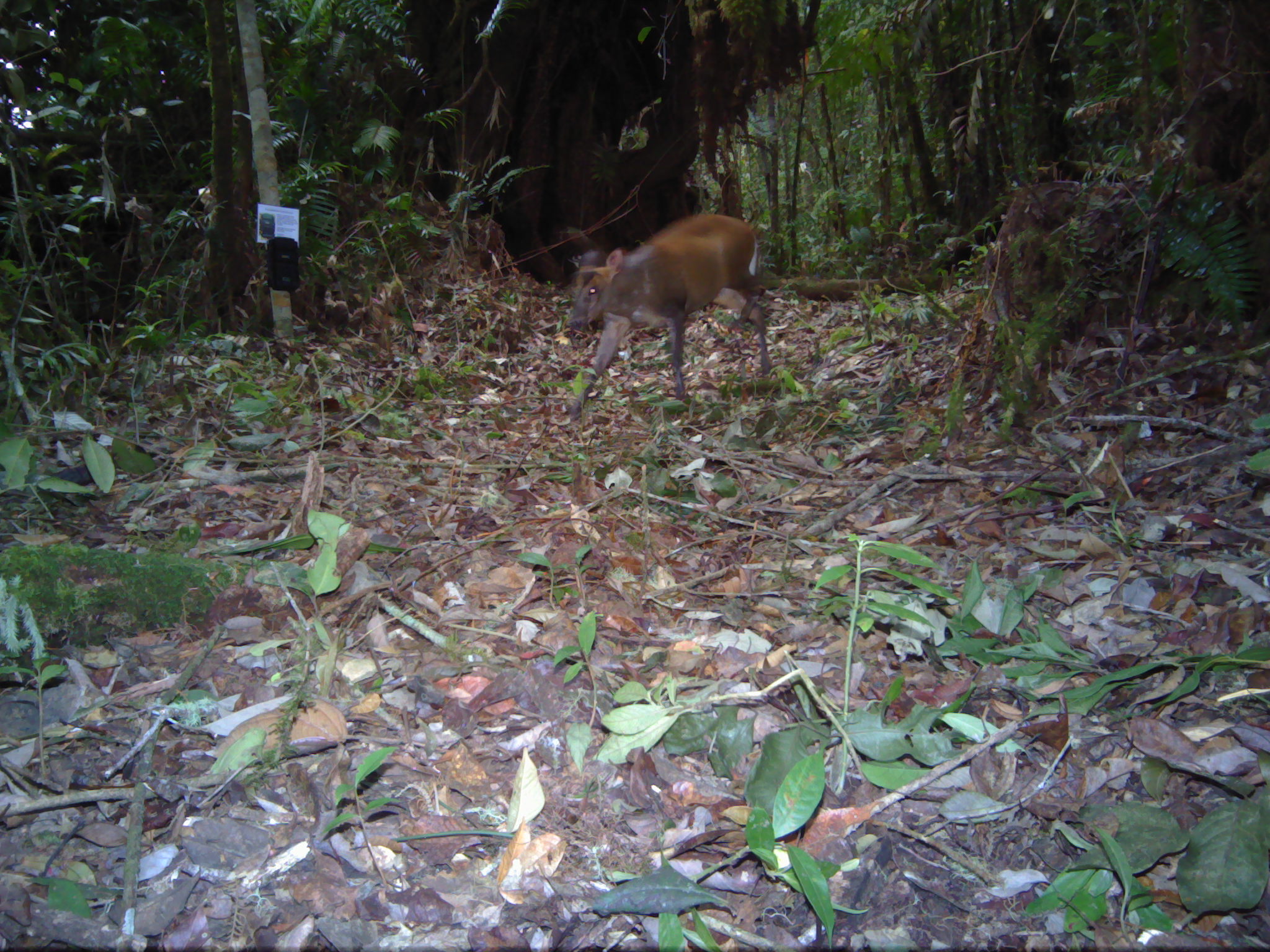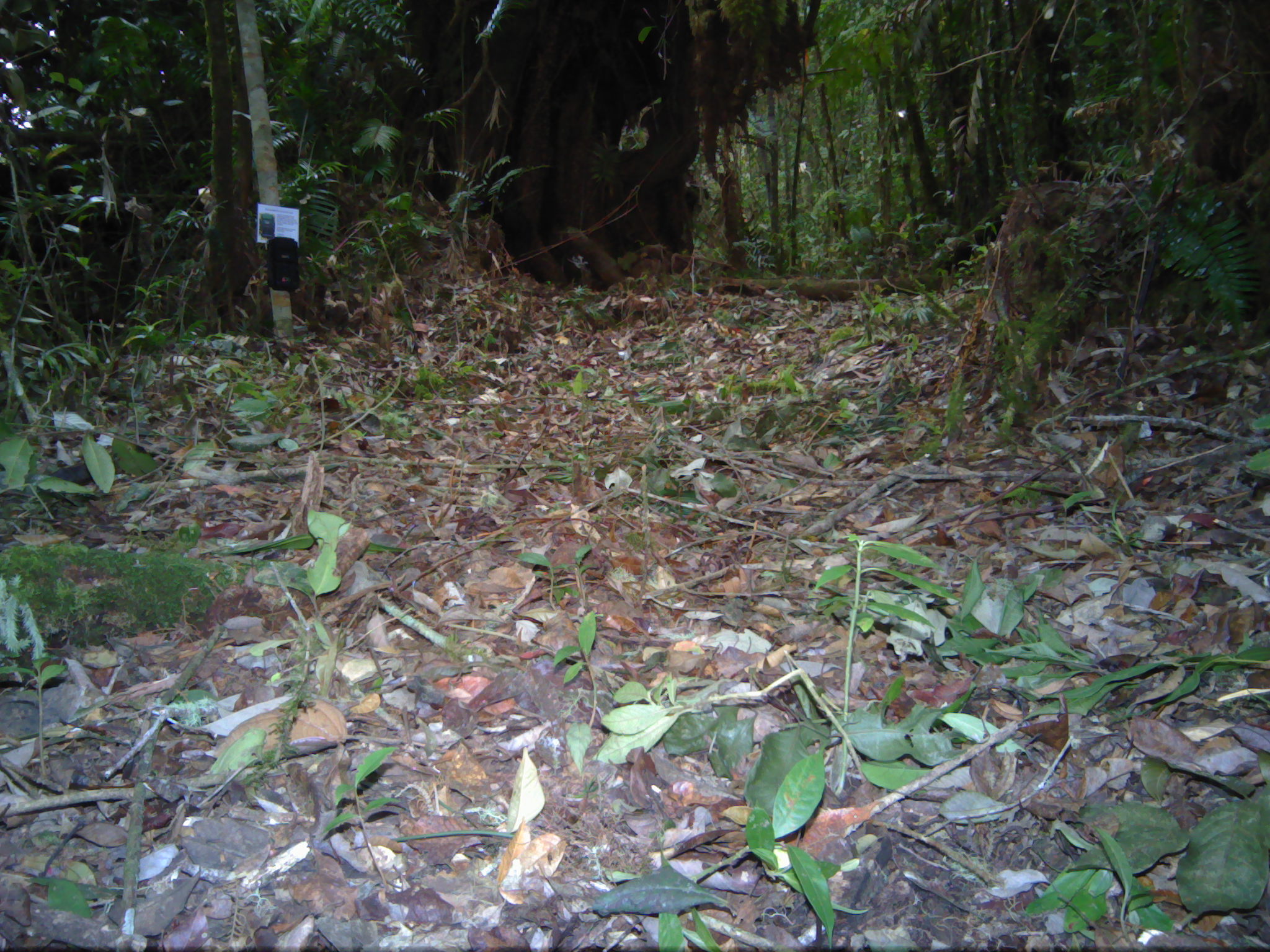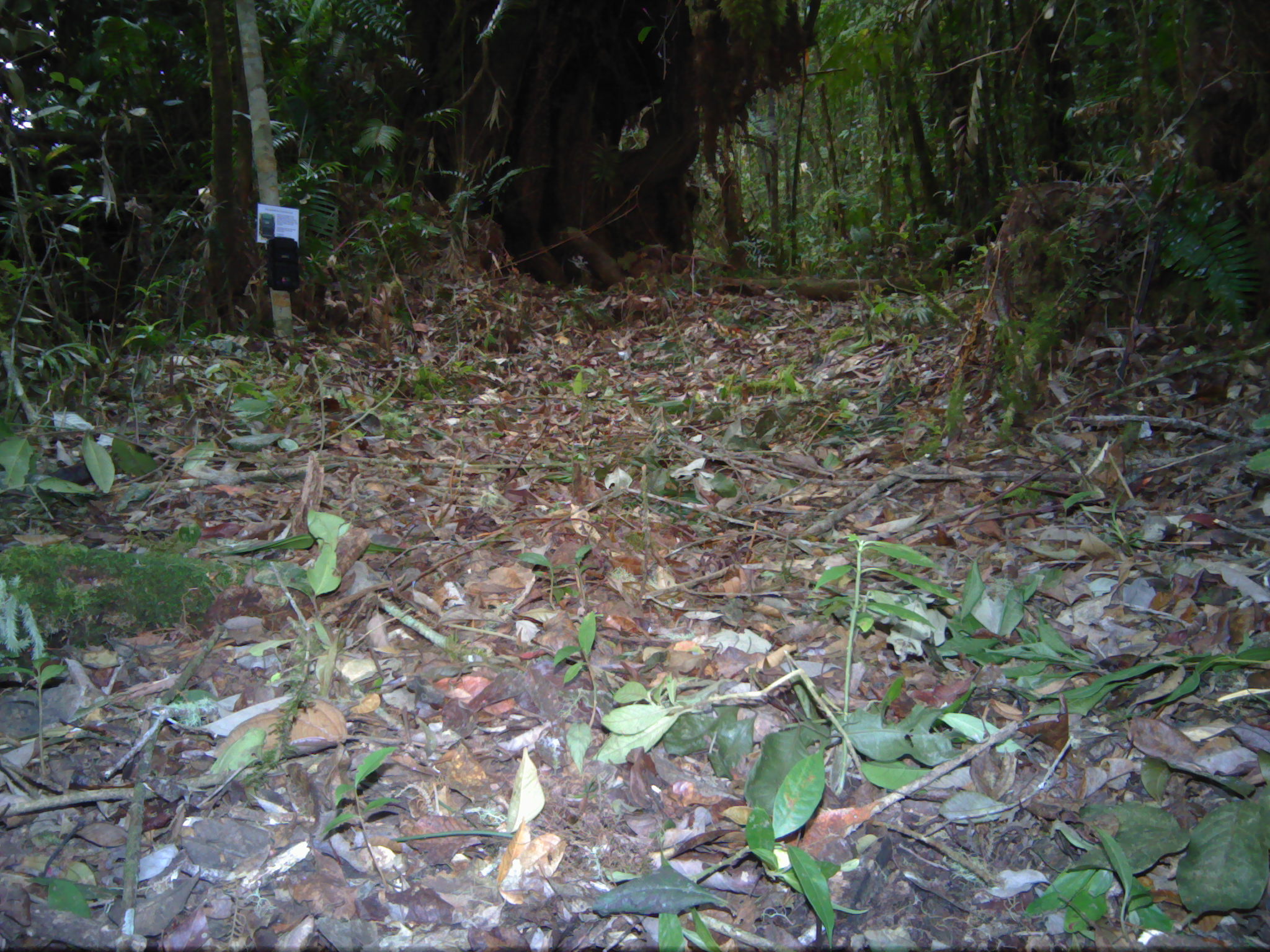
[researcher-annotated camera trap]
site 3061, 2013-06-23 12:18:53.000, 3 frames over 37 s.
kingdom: Animalia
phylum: Chordata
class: Mammalia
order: Artiodactyla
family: Cervidae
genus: Muntiacus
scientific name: Muntiacus muntjak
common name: southern red muntjac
Muntiacus muntjak (southern red muntjac), count 1.